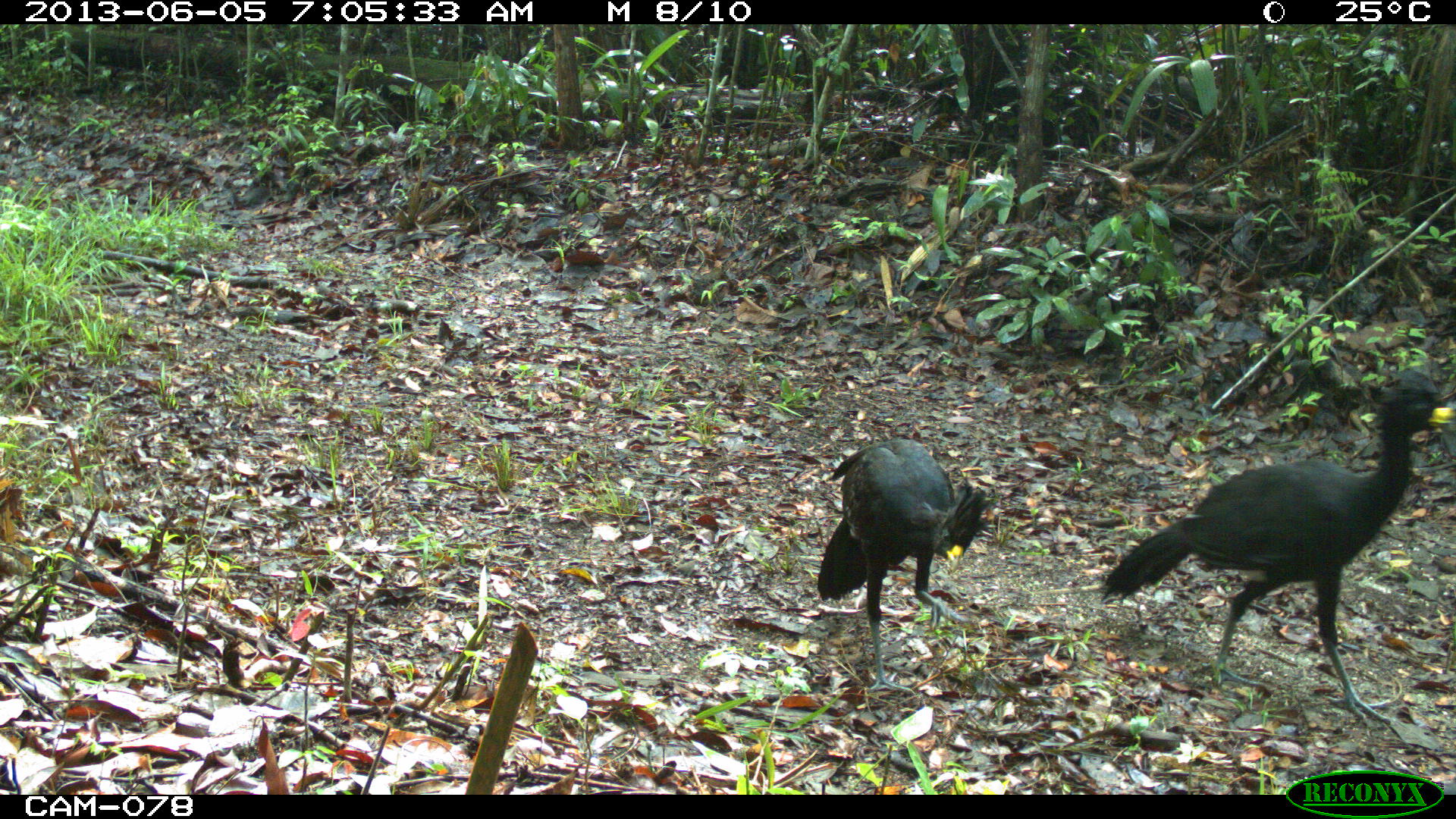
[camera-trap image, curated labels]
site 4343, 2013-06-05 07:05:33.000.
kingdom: Animalia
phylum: Chordata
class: Aves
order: Galliformes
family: Cracidae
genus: Crax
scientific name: Crax rubra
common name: great curassow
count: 3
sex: male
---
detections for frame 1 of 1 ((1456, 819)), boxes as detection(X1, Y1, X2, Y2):
crax rubra: detection(1100, 365, 1456, 741); detection(816, 437, 989, 696)